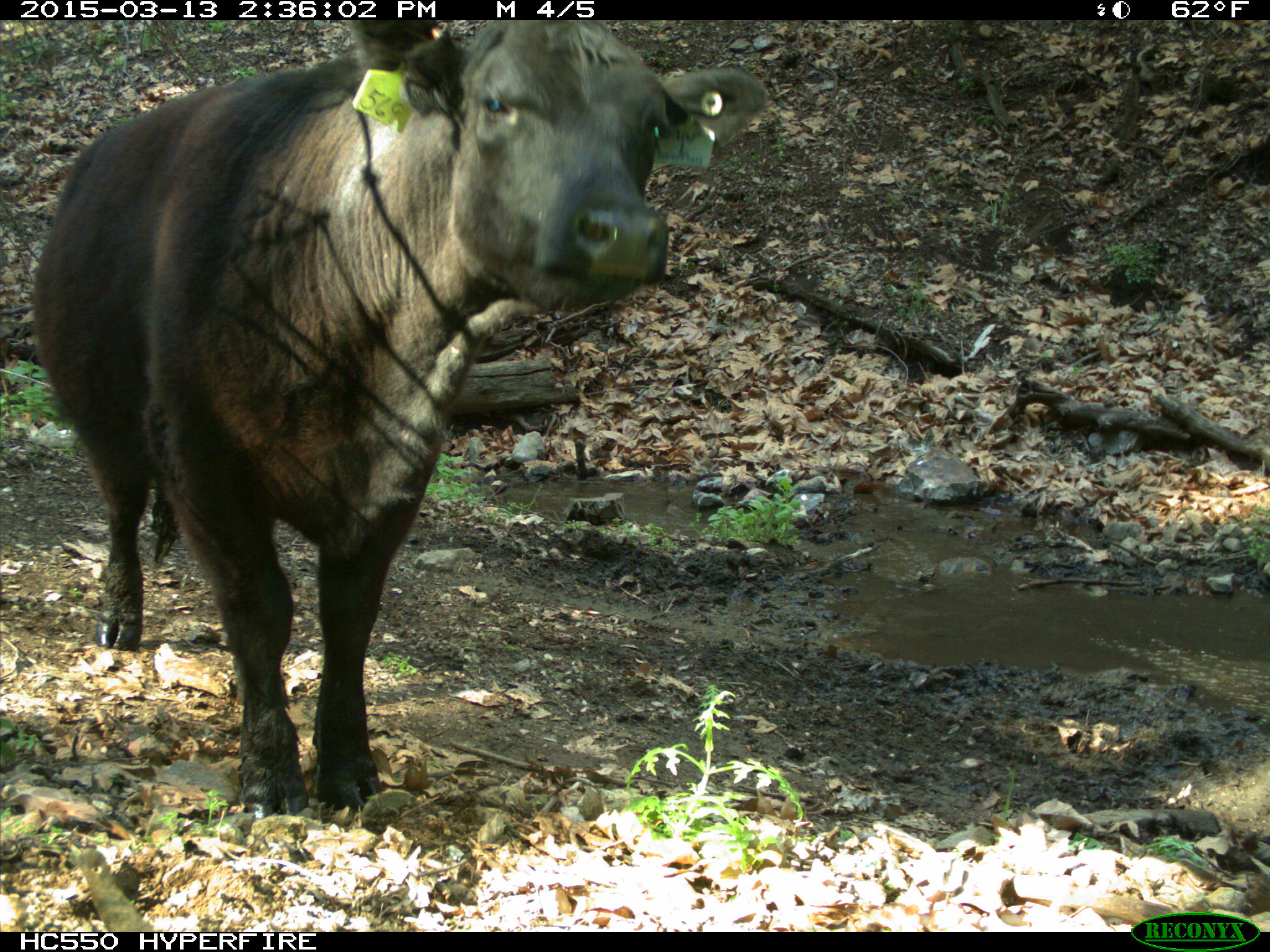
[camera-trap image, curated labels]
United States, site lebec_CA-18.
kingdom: Animalia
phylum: Chordata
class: Mammalia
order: Artiodactyla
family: Bovidae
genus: Bos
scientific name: Bos taurus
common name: domestic cow